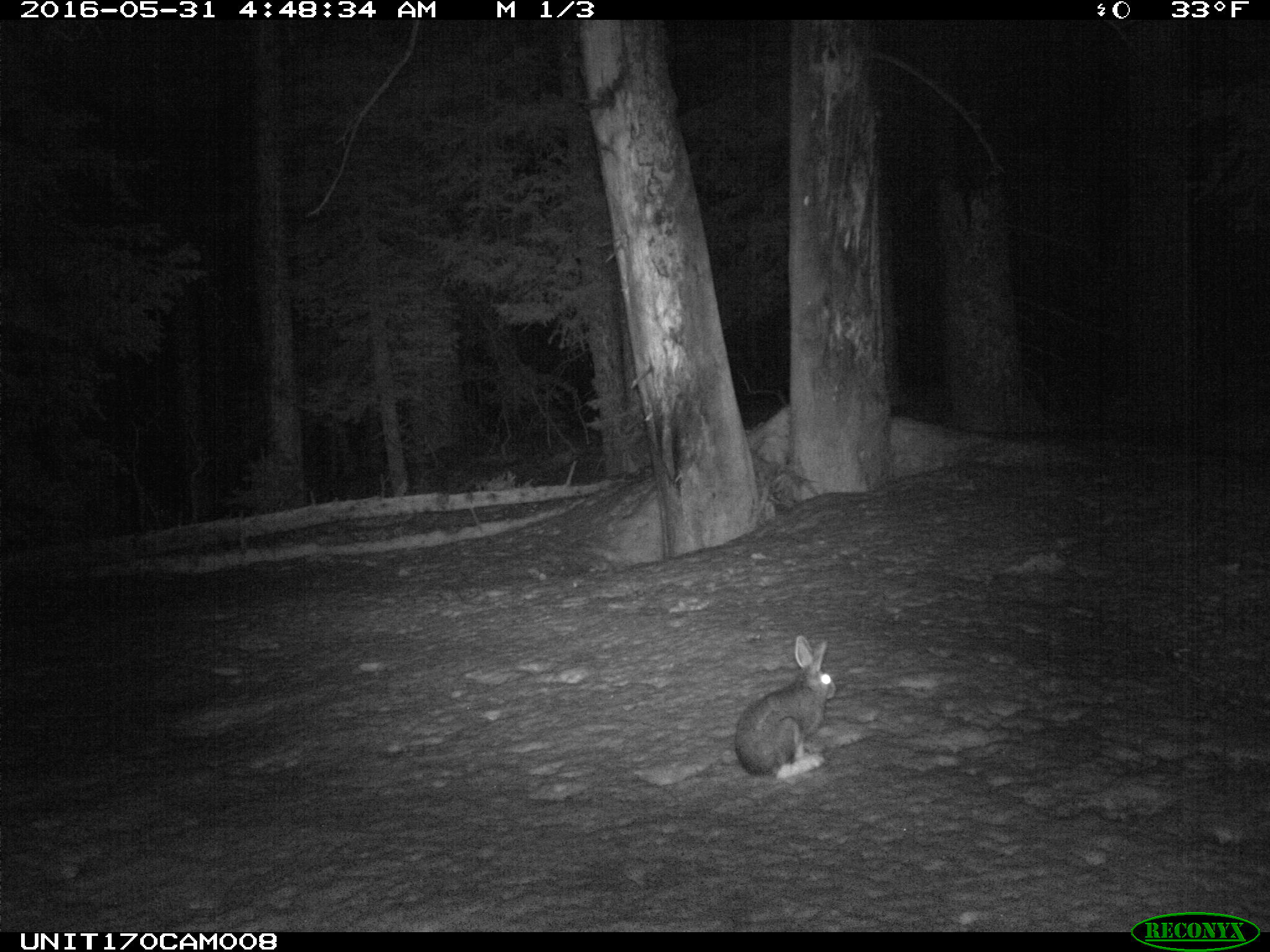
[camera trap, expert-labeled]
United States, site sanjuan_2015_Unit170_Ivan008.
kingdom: Animalia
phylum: Chordata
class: Mammalia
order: Lagomorpha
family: Leporidae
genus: Lepus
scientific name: Lepus americanus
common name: snowshoe hare